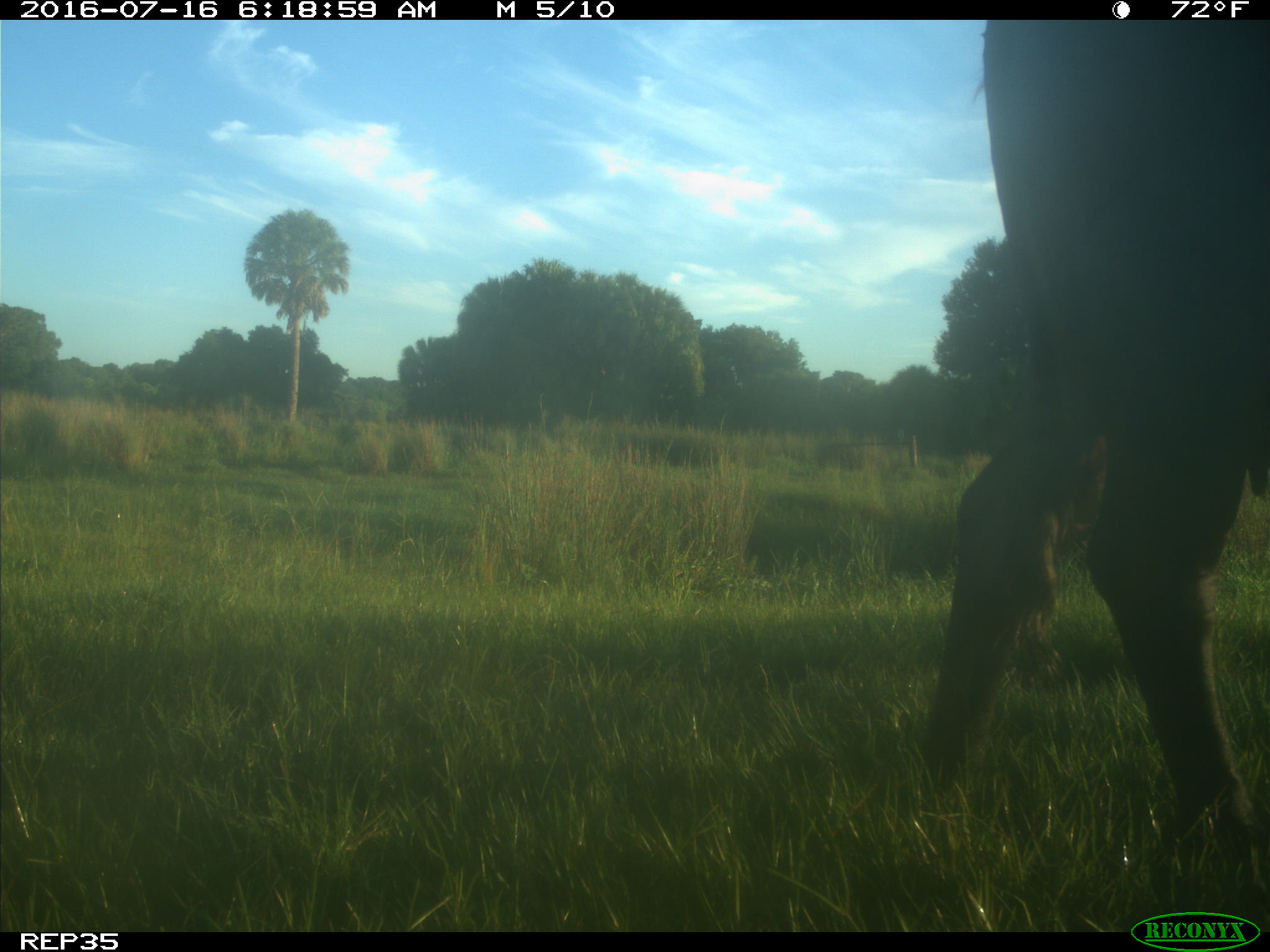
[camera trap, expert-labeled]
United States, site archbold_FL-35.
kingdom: Animalia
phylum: Chordata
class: Mammalia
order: Artiodactyla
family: Bovidae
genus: Bos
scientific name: Bos taurus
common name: domestic cow